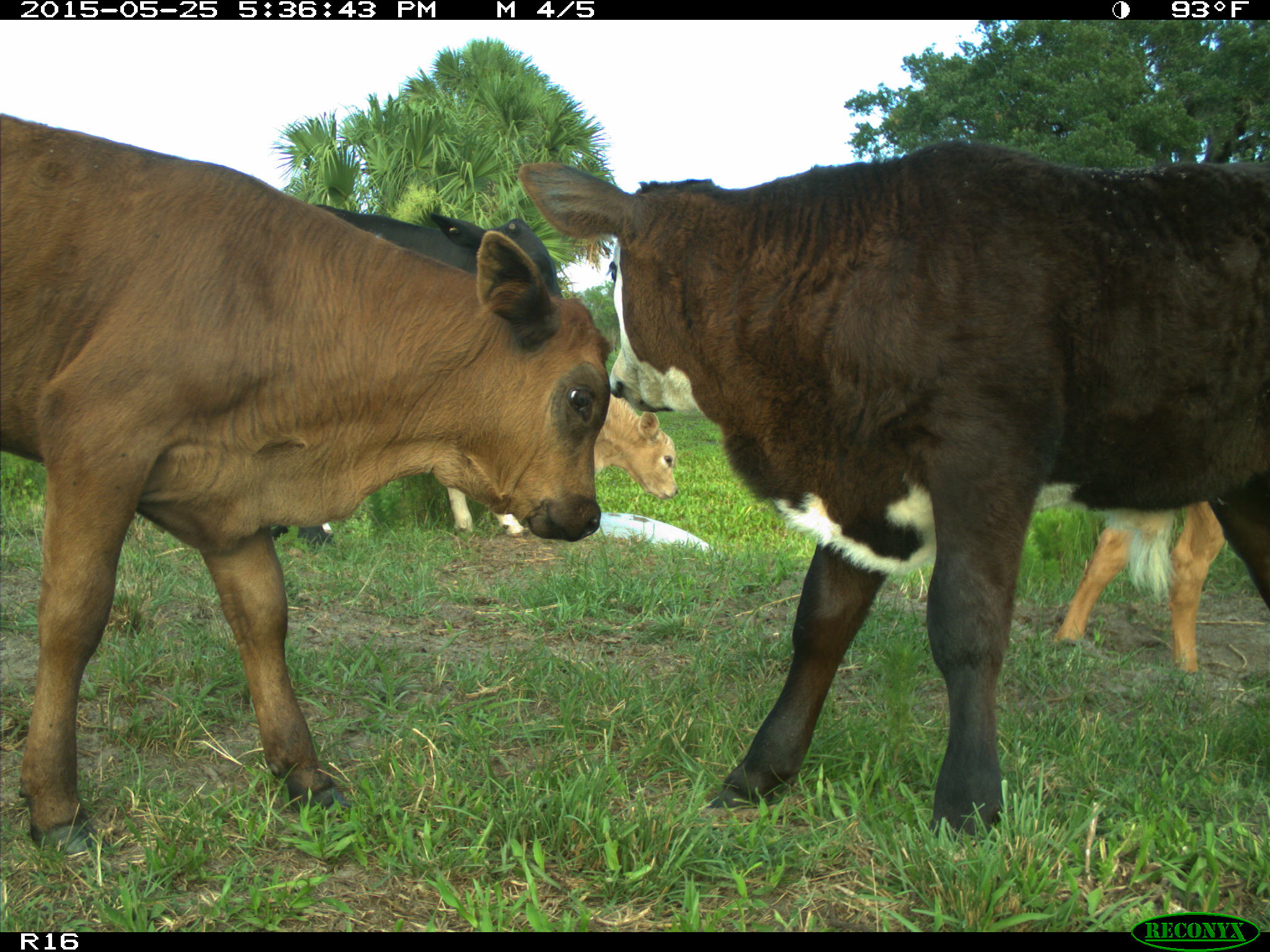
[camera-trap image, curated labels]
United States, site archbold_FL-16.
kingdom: Animalia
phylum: Chordata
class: Mammalia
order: Artiodactyla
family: Bovidae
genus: Bos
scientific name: Bos taurus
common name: domestic cow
Bos taurus (domestic cow).